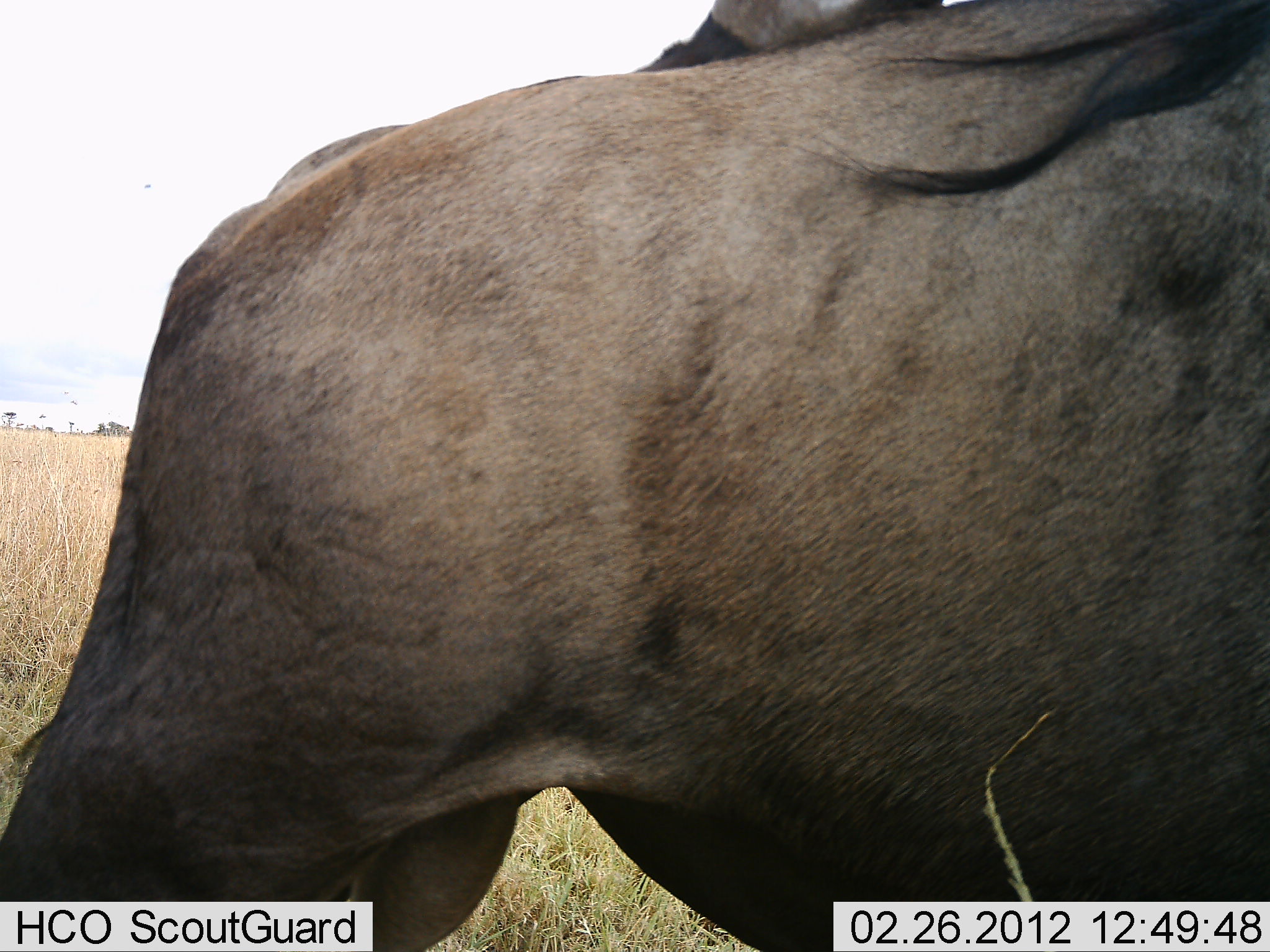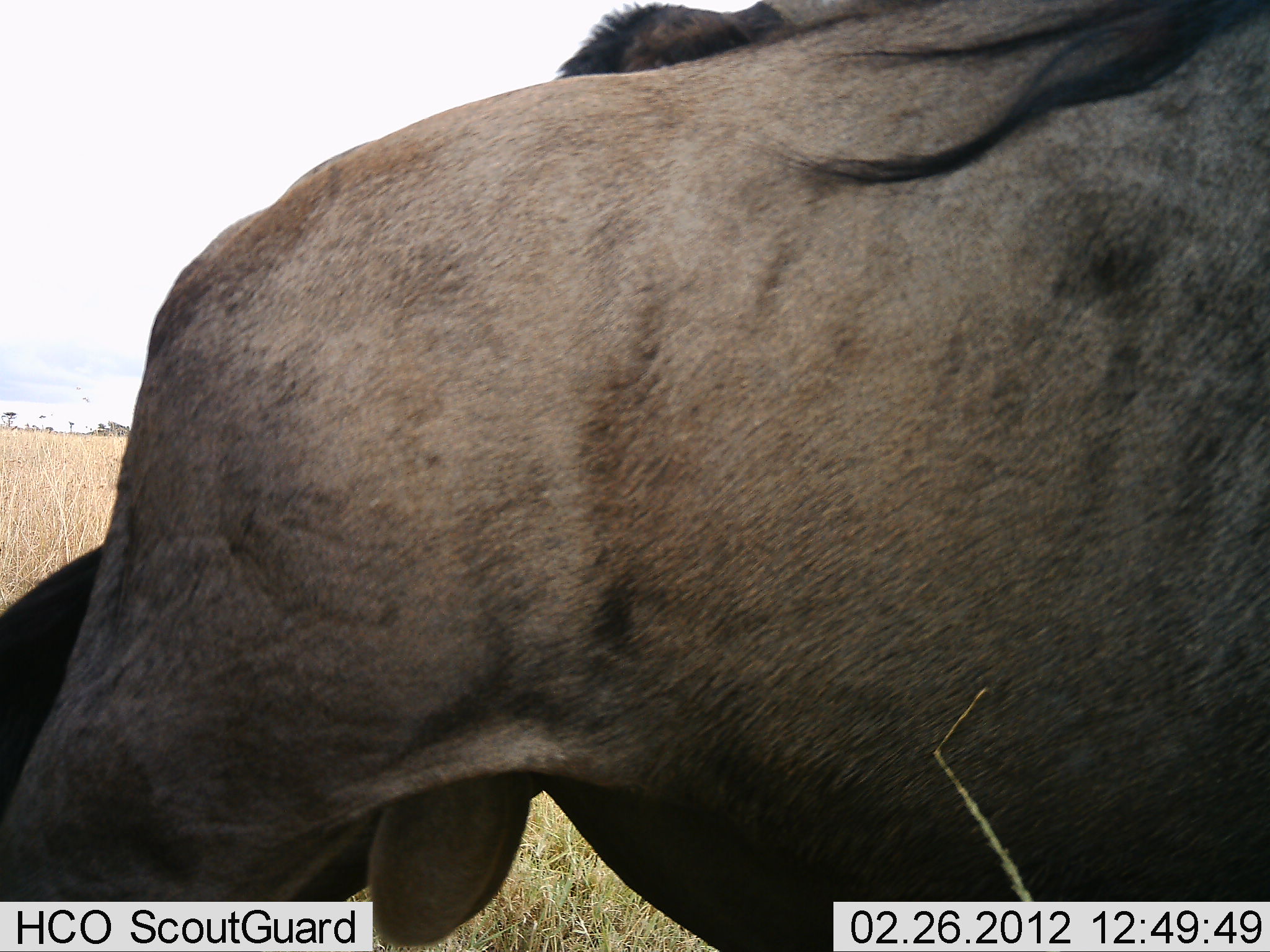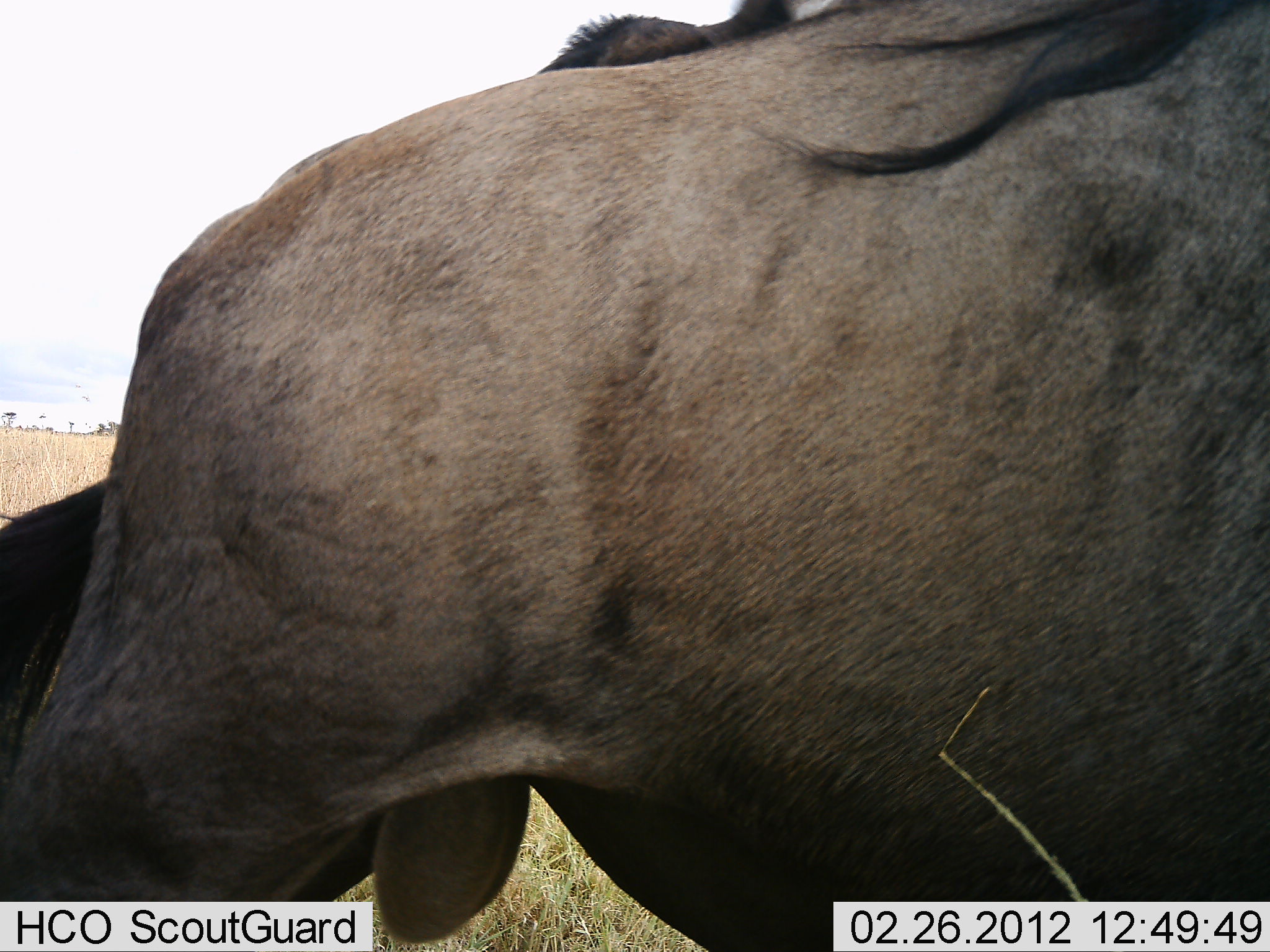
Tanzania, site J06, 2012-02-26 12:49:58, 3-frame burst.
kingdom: Animalia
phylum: Chordata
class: Mammalia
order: Artiodactyla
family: Bovidae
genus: Connochaetes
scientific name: Connochaetes taurinus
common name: blue wildebeest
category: wildebeest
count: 2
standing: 73%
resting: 0%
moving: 20%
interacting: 13%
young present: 0%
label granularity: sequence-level